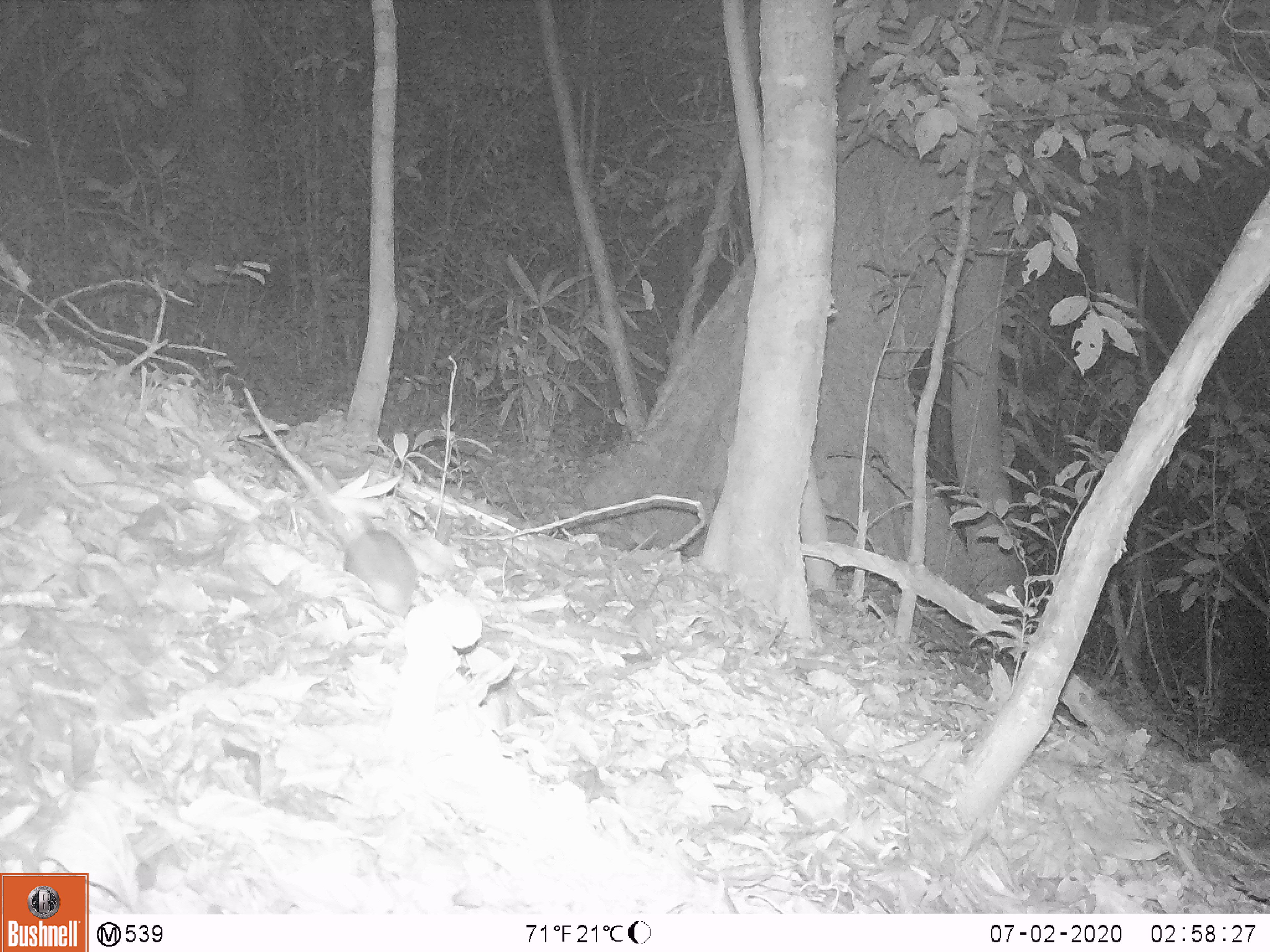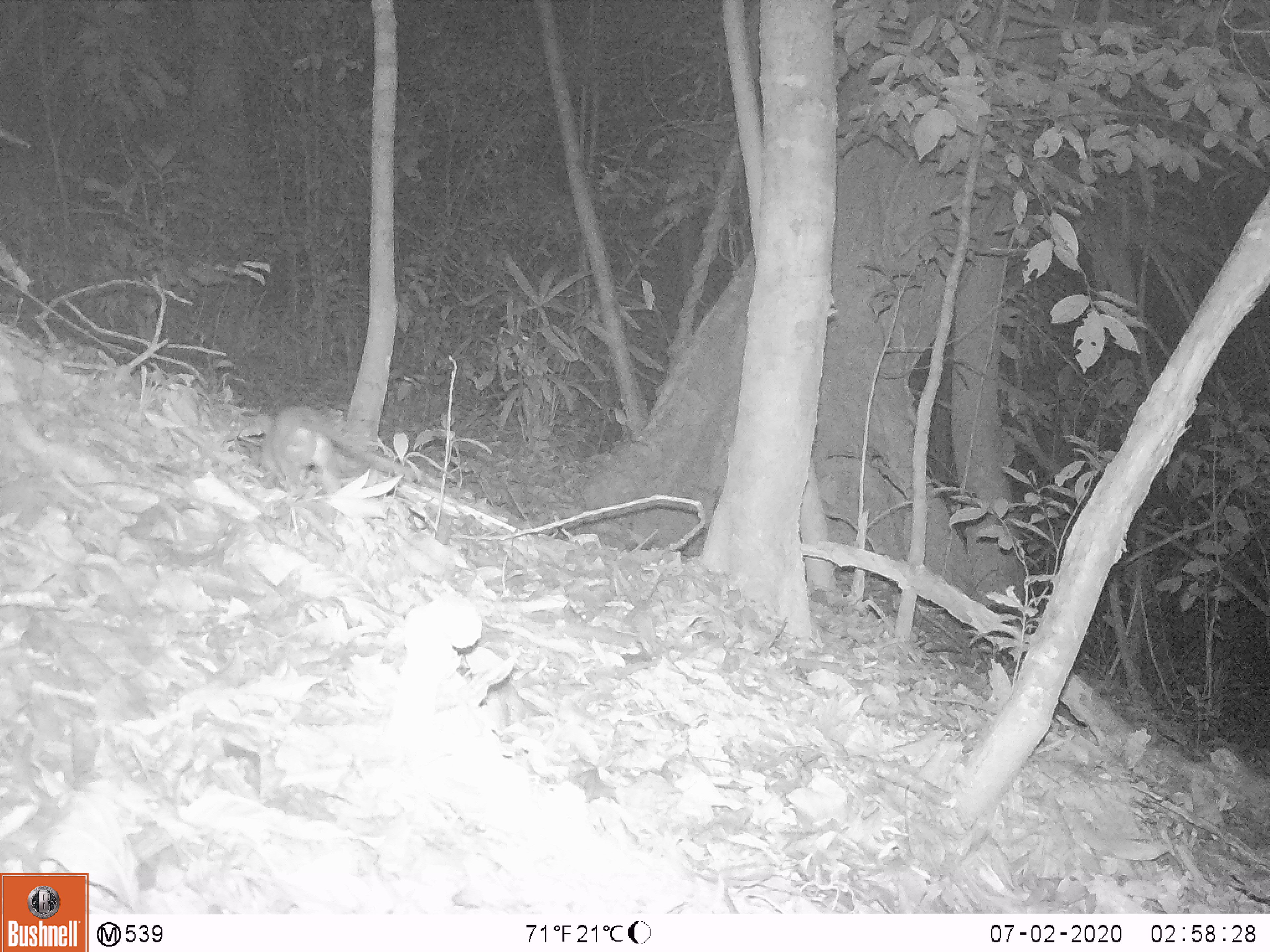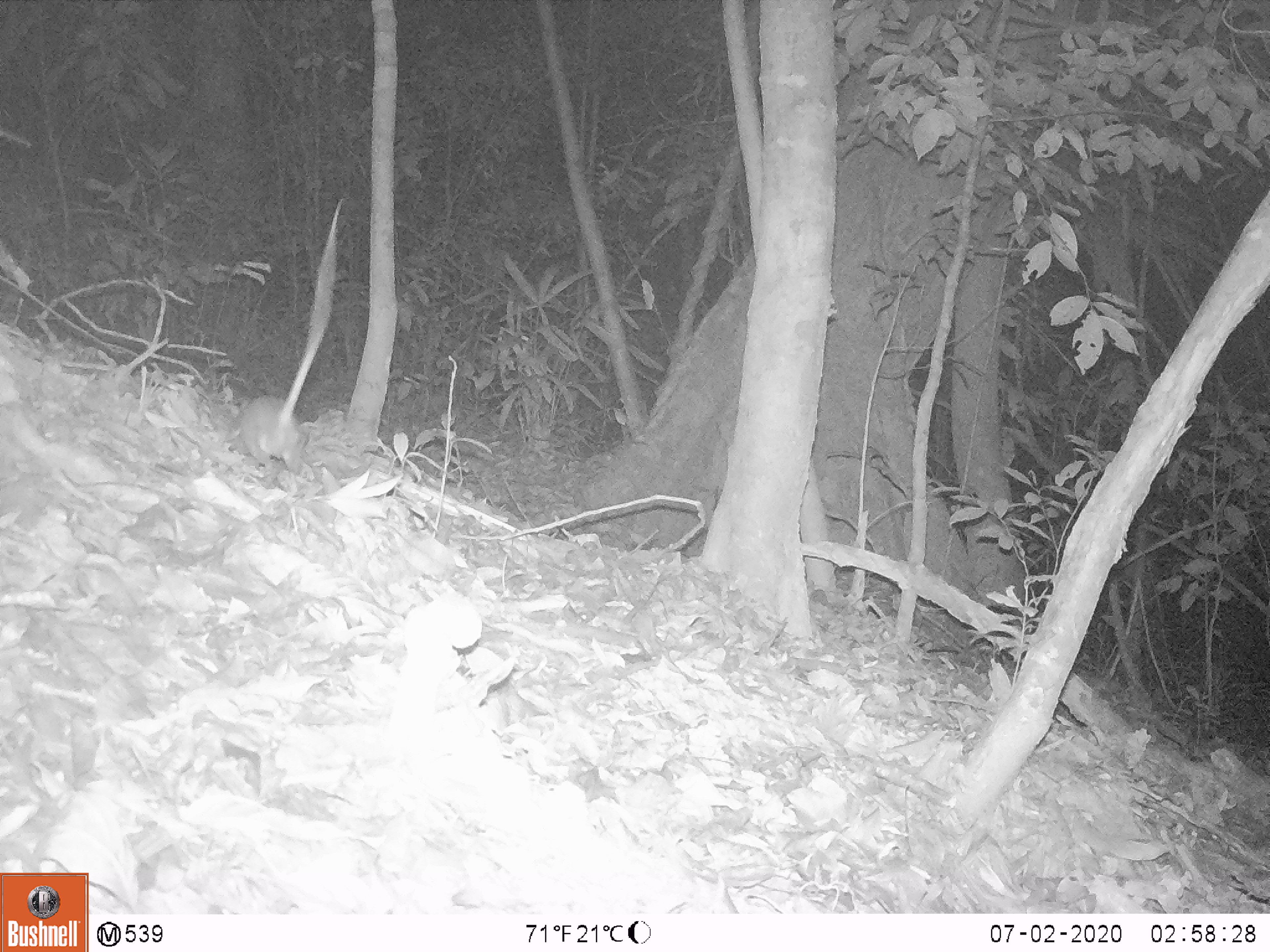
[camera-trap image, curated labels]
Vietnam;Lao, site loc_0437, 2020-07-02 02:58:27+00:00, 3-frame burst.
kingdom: Animalia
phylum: Chordata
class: Mammalia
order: Rodentia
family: Muridae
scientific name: Muridae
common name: old-world mice and rats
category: unidentified murid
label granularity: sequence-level